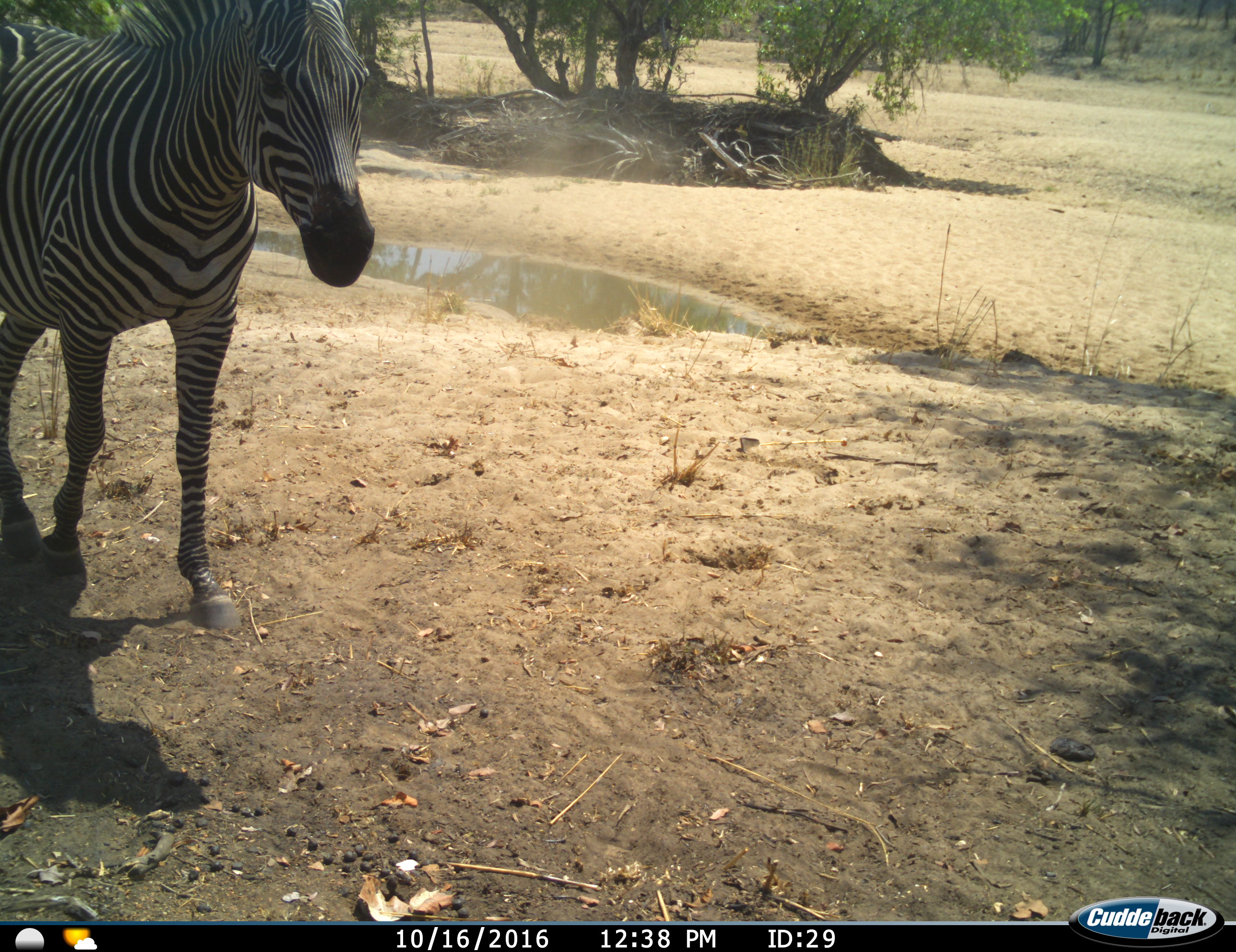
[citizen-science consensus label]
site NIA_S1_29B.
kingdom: Animalia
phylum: Chordata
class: Mammalia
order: Perissodactyla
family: Equidae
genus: Equus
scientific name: Equus quagga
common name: plains zebra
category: zebraplains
Zebraplains (plains zebra) (Equus quagga), count 1. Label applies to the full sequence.